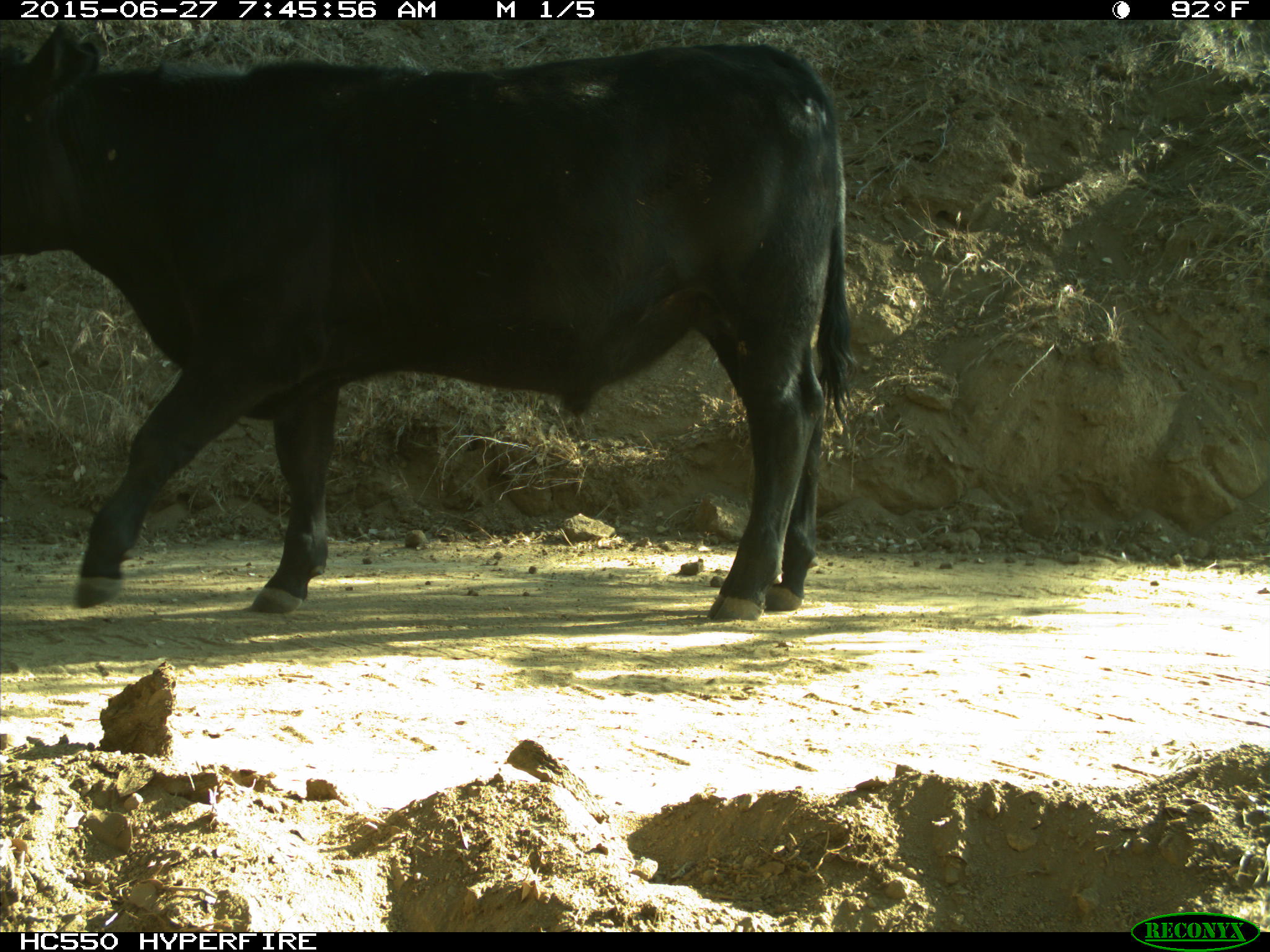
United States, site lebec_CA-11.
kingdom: Animalia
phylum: Chordata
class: Mammalia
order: Artiodactyla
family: Bovidae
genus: Bos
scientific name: Bos taurus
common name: domestic cow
Bos taurus (domestic cow).